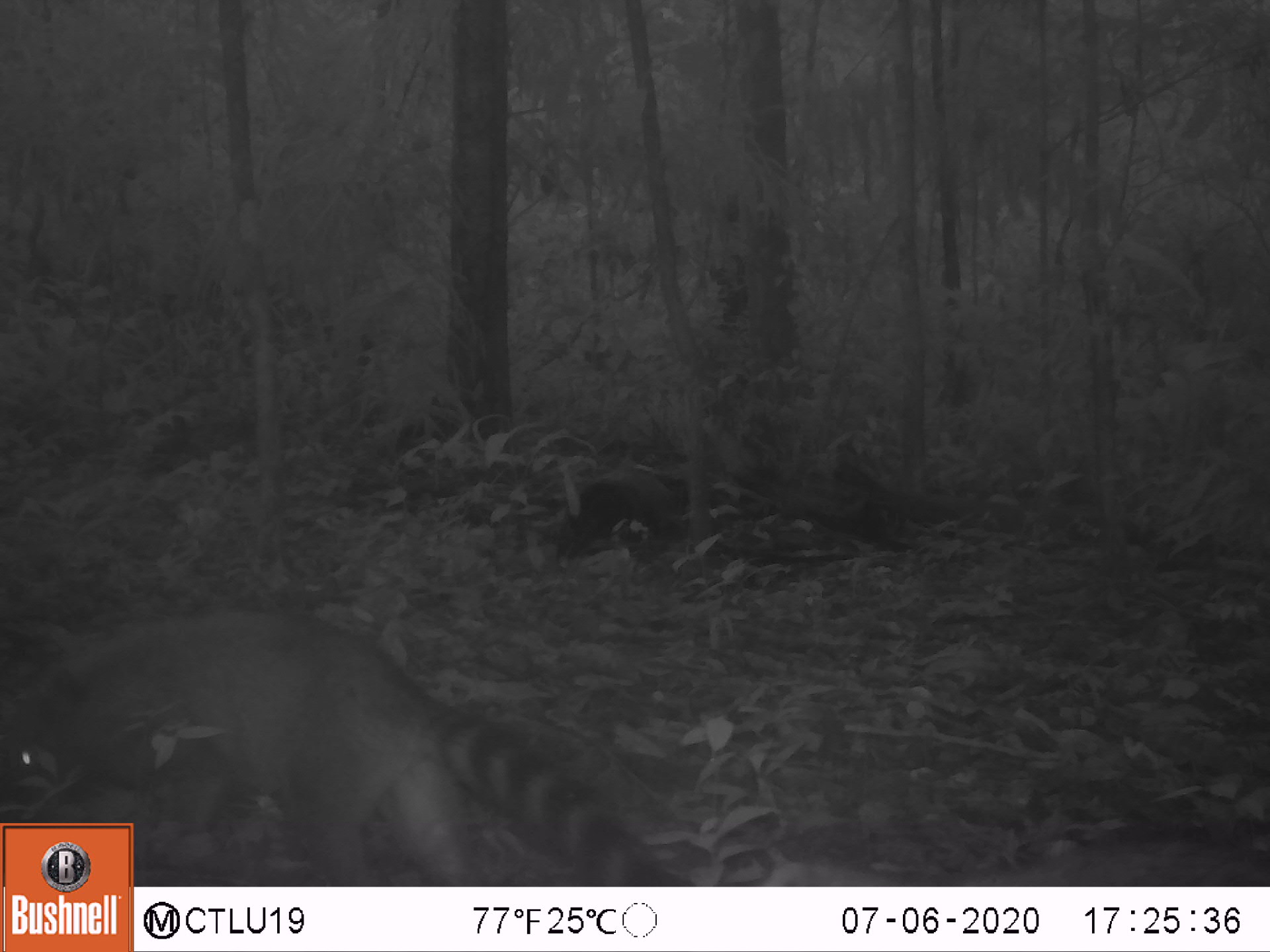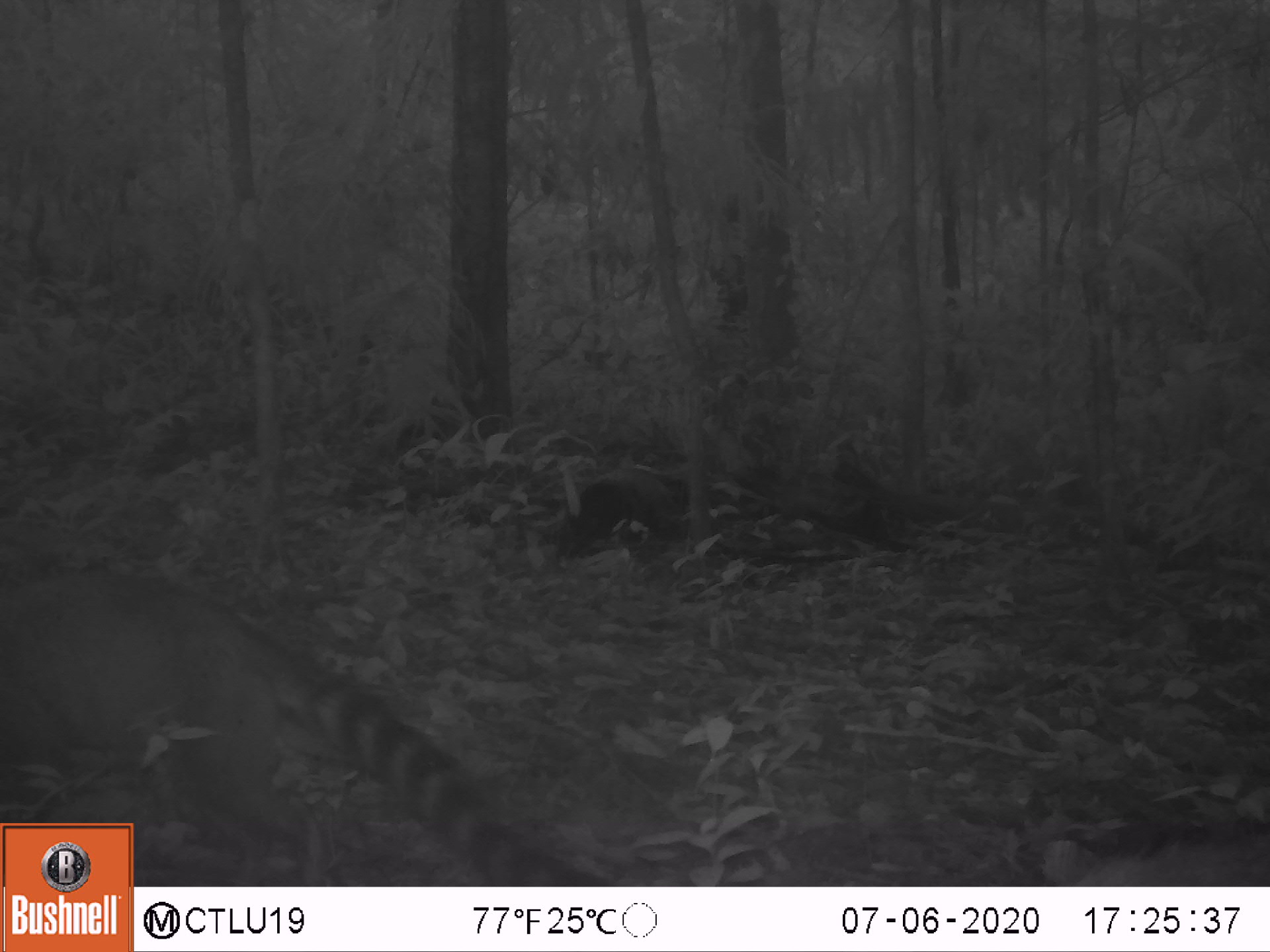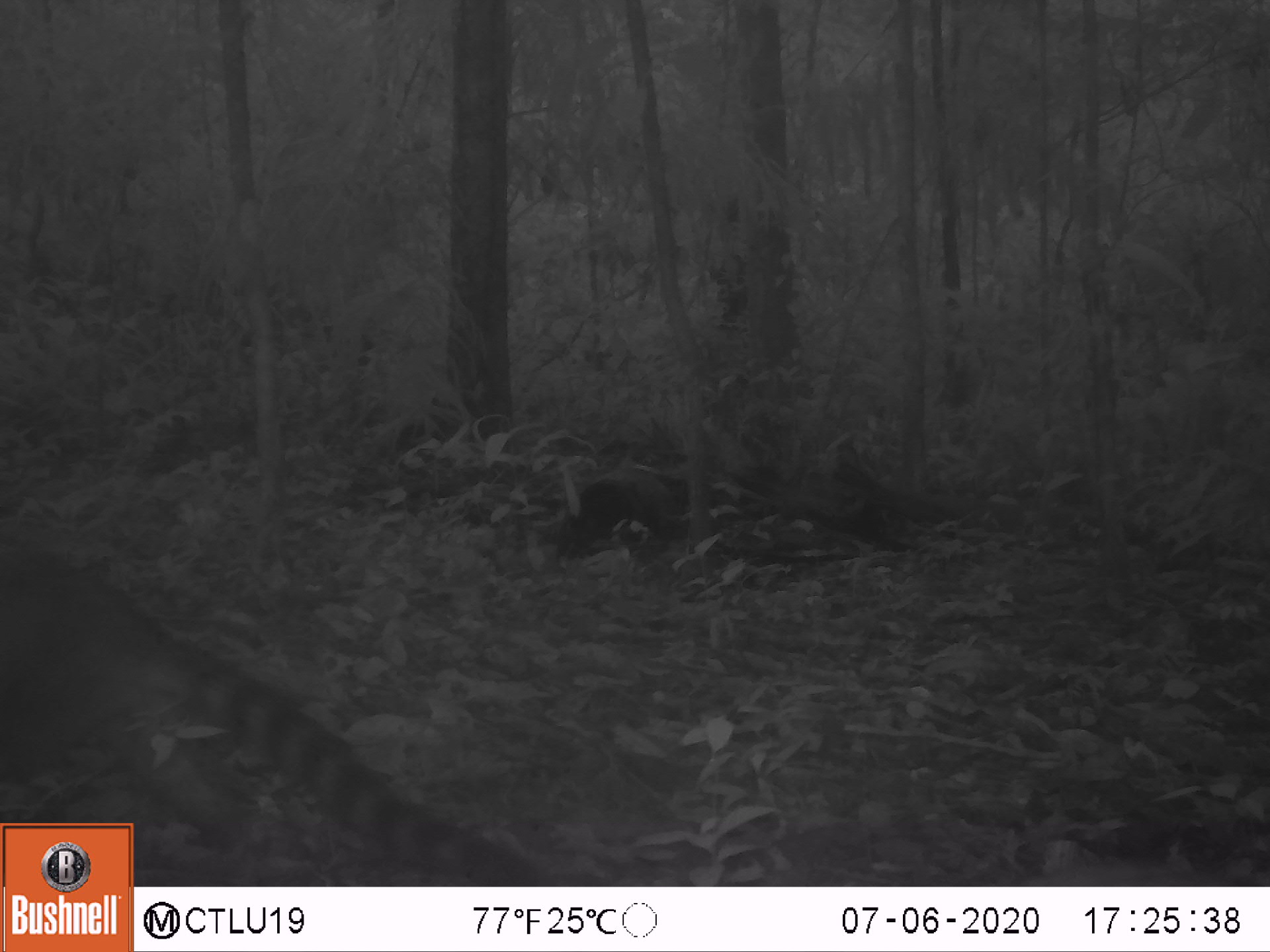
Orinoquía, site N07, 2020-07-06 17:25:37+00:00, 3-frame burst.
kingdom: Animalia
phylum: Chordata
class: Mammalia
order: Carnivora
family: Procyonidae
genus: Nasua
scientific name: Nasua nasua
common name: south american coati